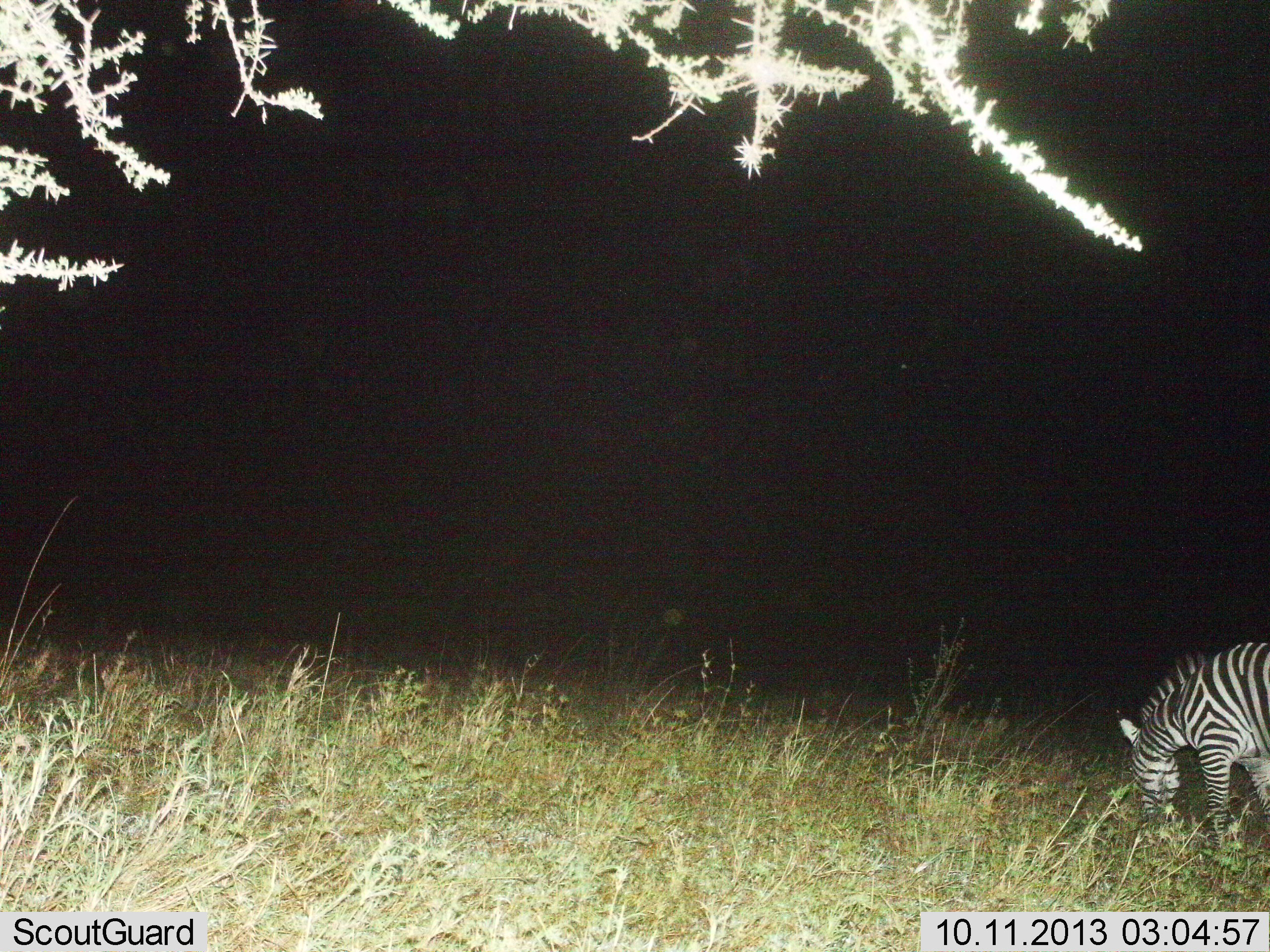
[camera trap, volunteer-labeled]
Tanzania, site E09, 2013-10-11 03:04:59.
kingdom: Animalia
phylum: Chordata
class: Mammalia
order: Perissodactyla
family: Equidae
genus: Equus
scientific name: Equus quagga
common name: plains zebra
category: zebra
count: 1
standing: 22%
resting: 0%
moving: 0%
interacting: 0%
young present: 0%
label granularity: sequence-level